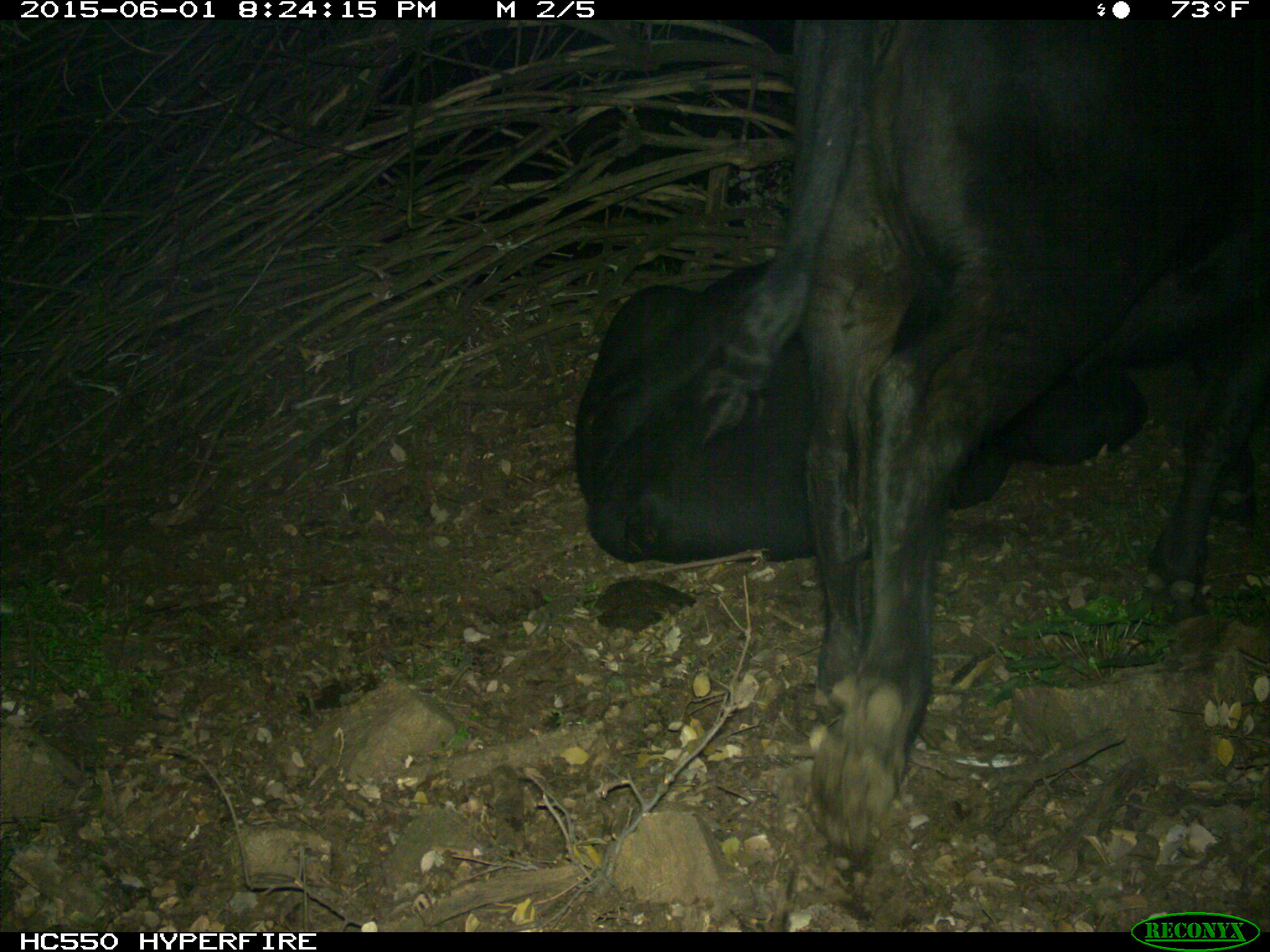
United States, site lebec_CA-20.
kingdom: Animalia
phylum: Chordata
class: Mammalia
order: Artiodactyla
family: Bovidae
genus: Bos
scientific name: Bos taurus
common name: domestic cow